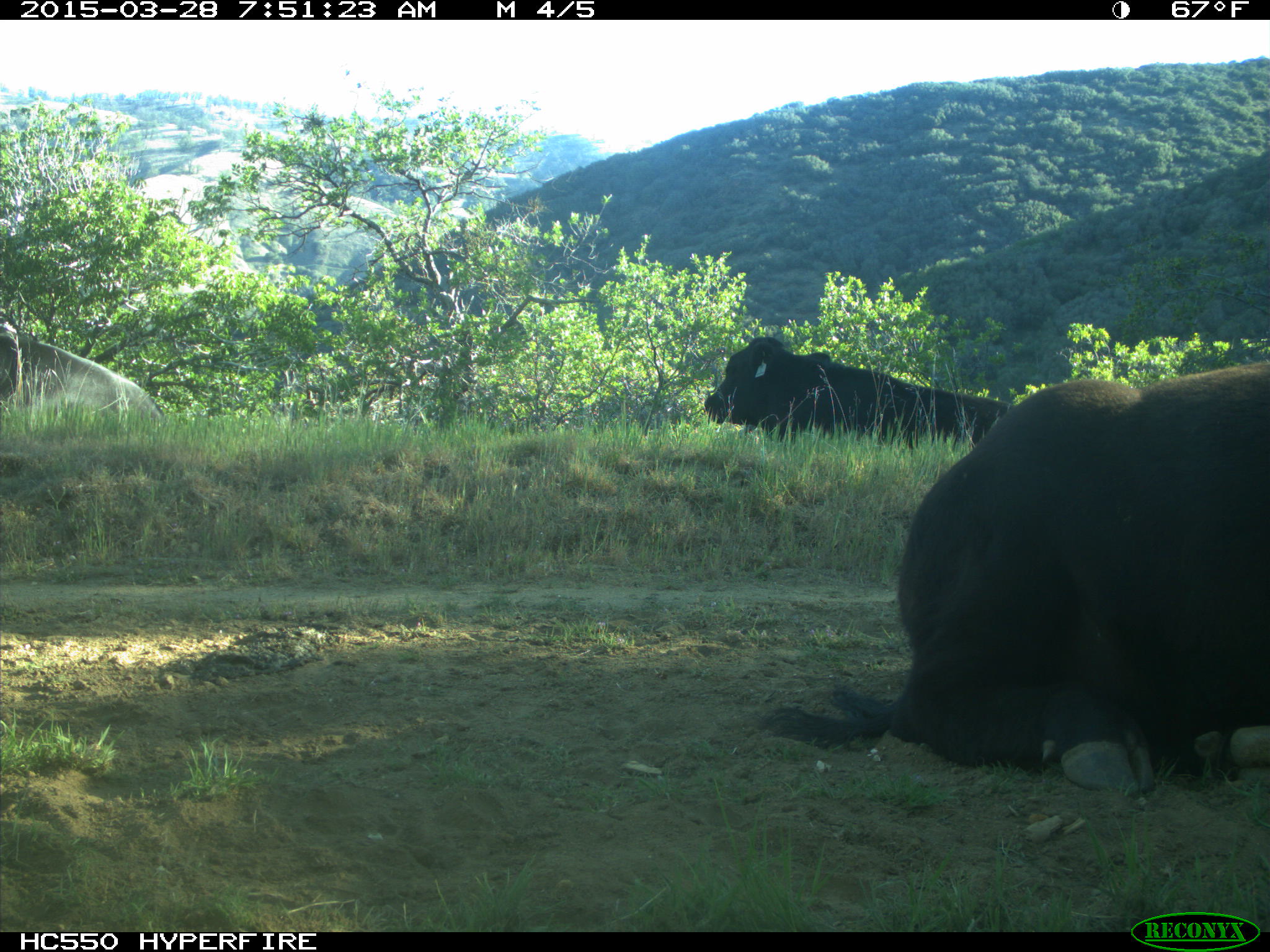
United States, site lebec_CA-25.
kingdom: Animalia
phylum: Chordata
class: Mammalia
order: Artiodactyla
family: Bovidae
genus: Bos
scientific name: Bos taurus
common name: domestic cow